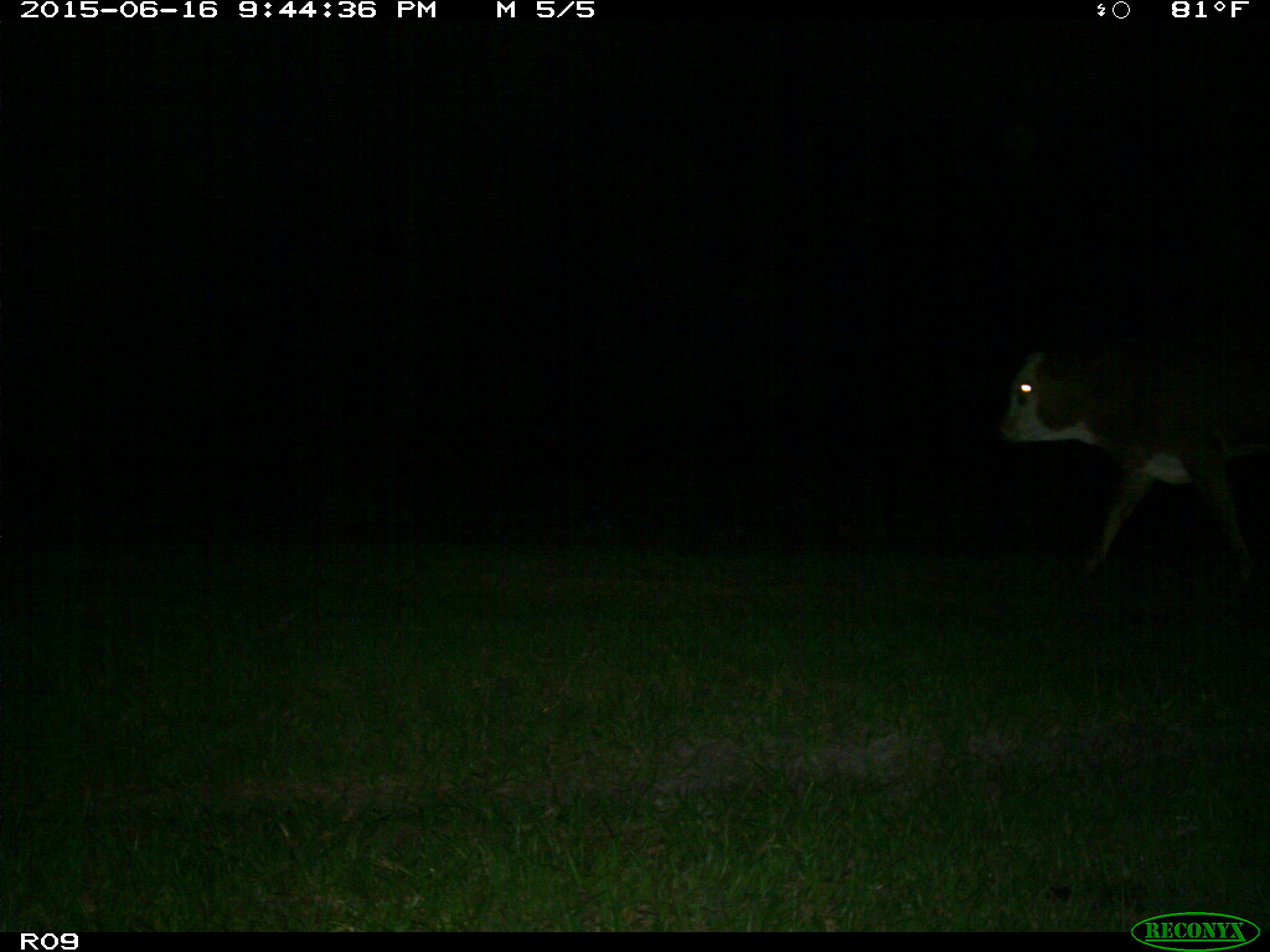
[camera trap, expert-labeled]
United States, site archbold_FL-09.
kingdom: Animalia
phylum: Chordata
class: Mammalia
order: Artiodactyla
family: Bovidae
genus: Bos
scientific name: Bos taurus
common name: domestic cow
Bos taurus (domestic cow).